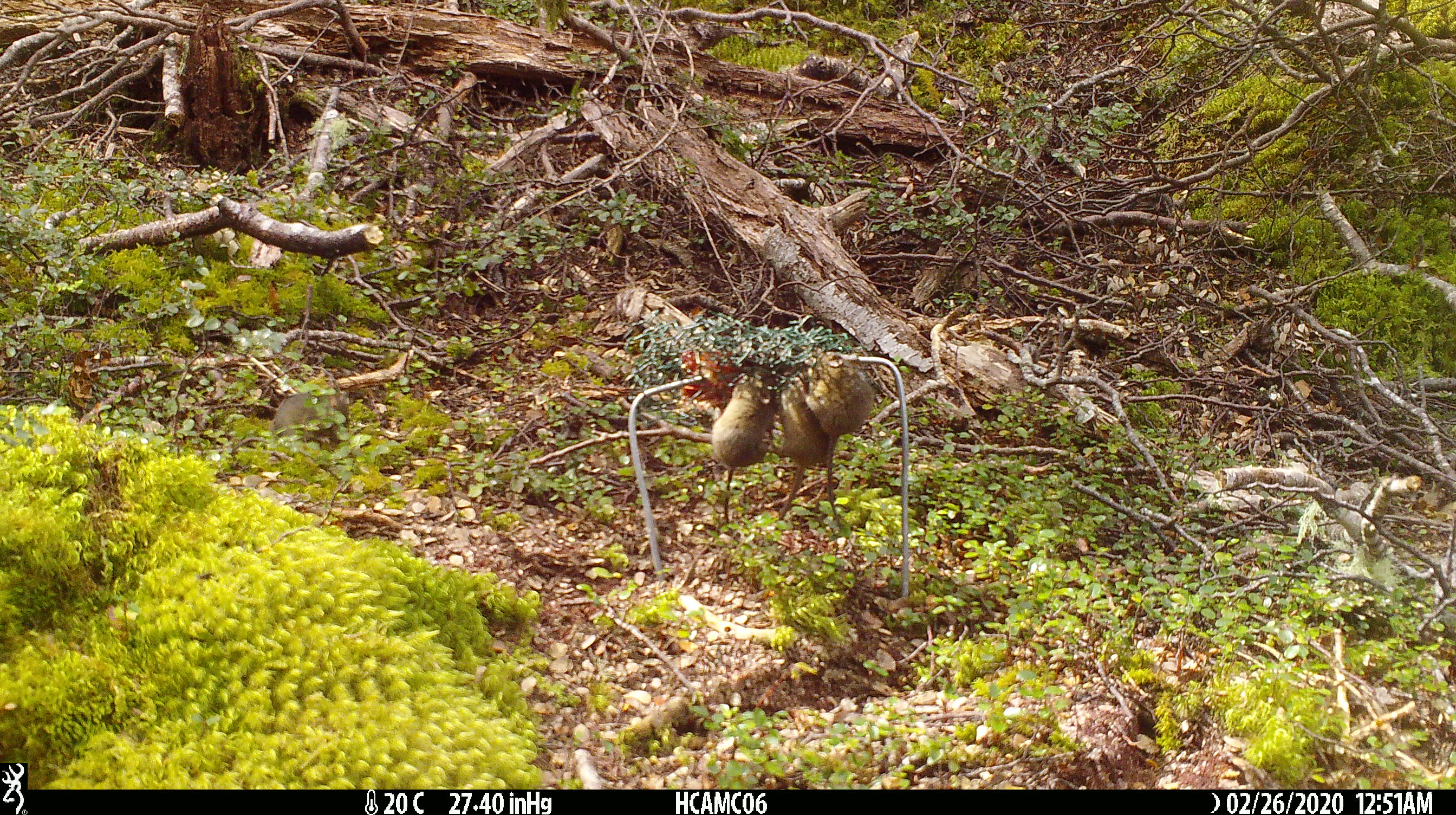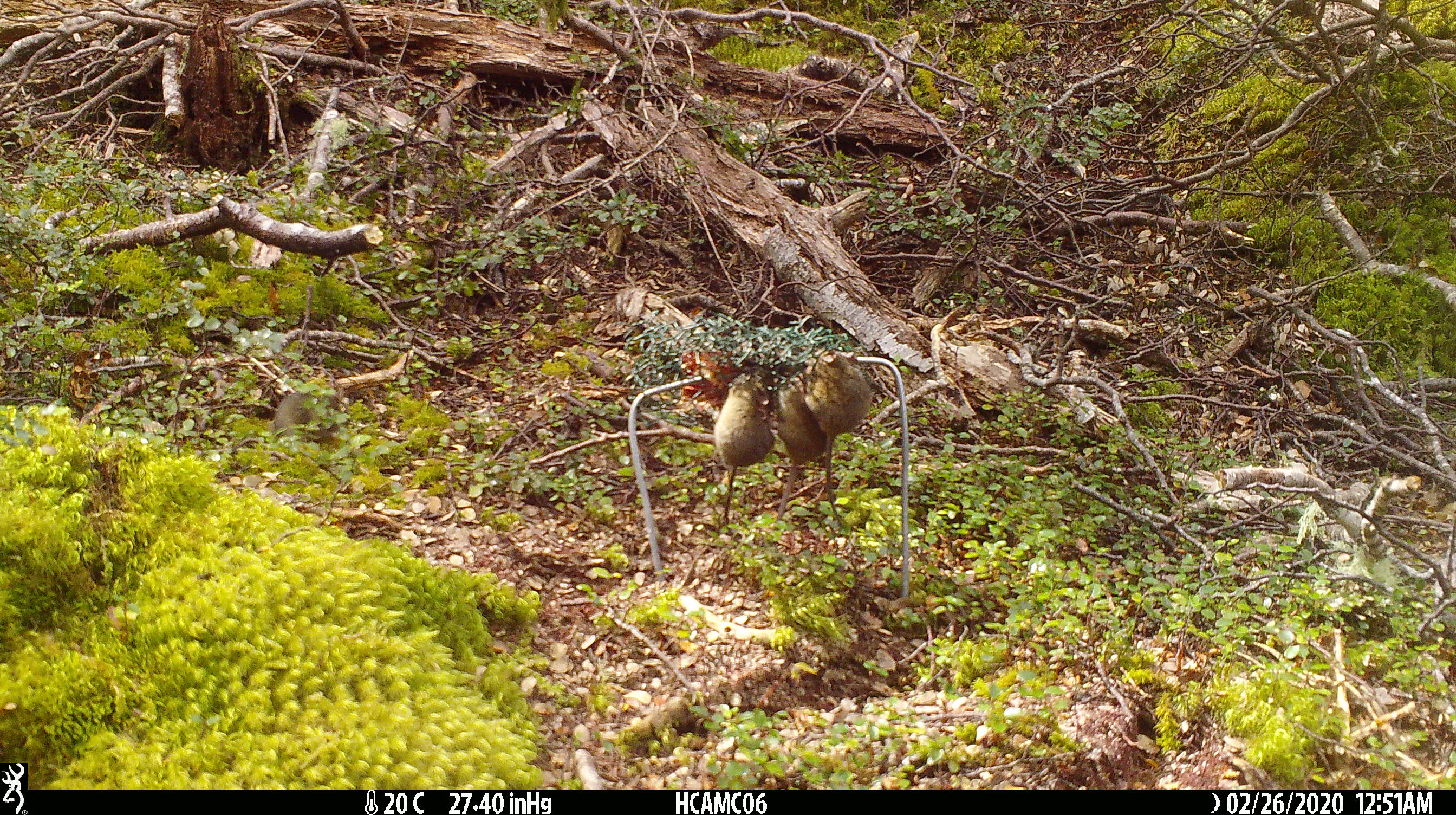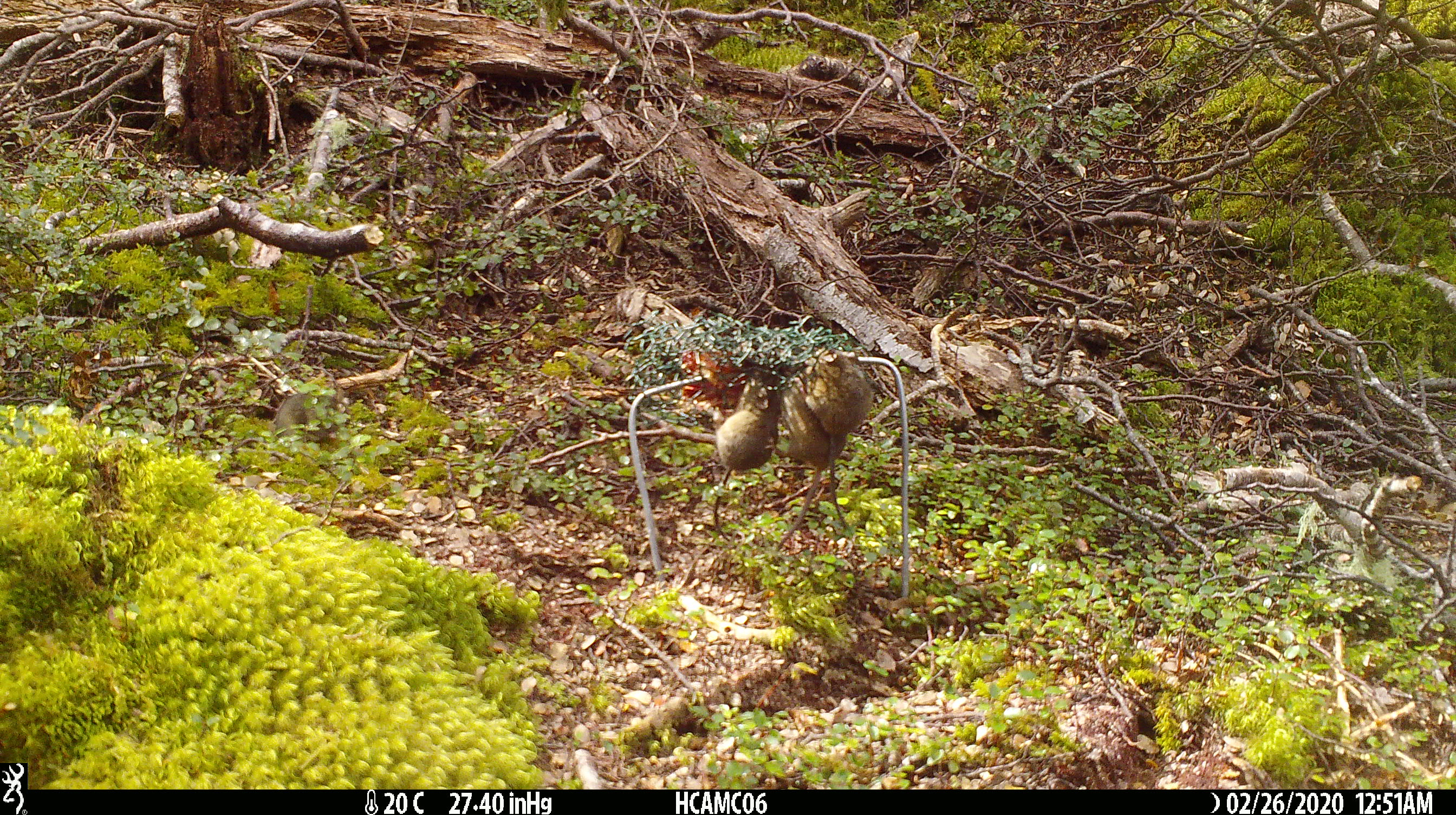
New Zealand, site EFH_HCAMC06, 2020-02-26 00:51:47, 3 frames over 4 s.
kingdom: Animalia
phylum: Chordata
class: Mammalia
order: Rodentia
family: Muridae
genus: Mus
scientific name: Mus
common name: mouse